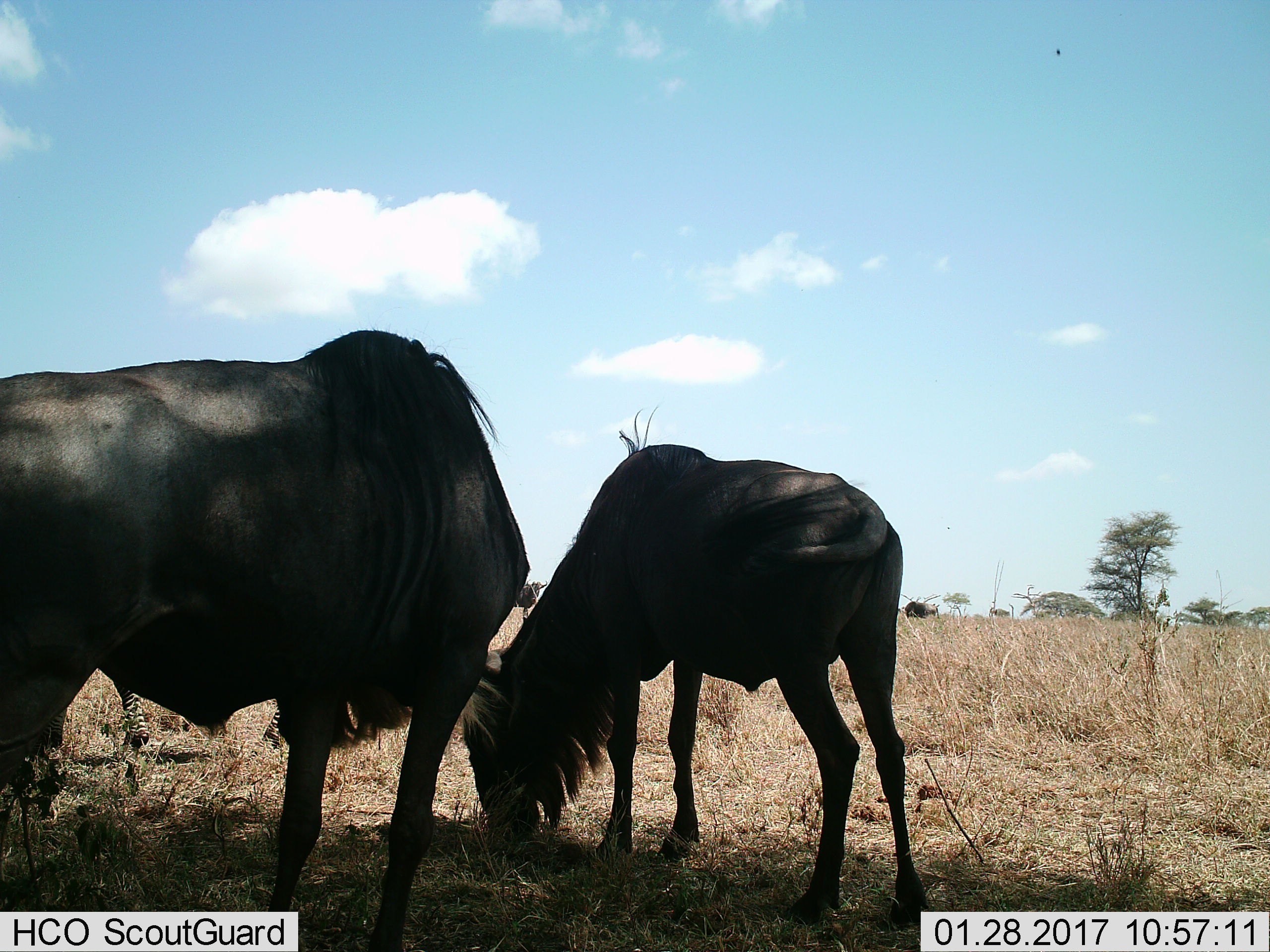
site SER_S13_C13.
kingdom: Animalia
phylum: Chordata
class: Mammalia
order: Artiodactyla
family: Bovidae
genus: Connochaetes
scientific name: Connochaetes taurinus taurinus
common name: blue wildebeest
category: wildebeestblue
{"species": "wildebeestblue (blue wildebeest) (Connochaetes taurinus taurinus)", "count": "3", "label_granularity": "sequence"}